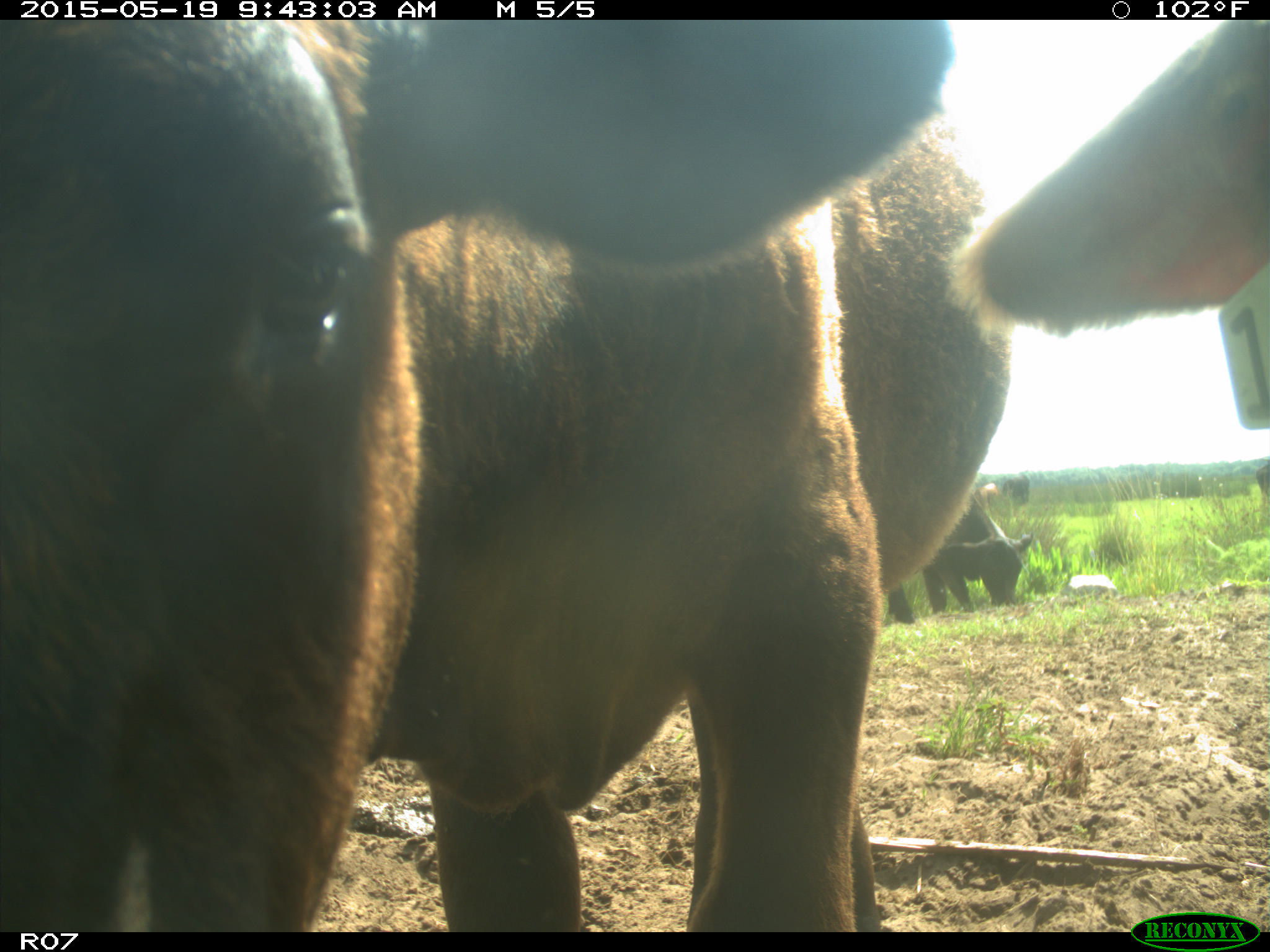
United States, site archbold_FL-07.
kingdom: Animalia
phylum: Chordata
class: Mammalia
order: Artiodactyla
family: Bovidae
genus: Bos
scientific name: Bos taurus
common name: domestic cow